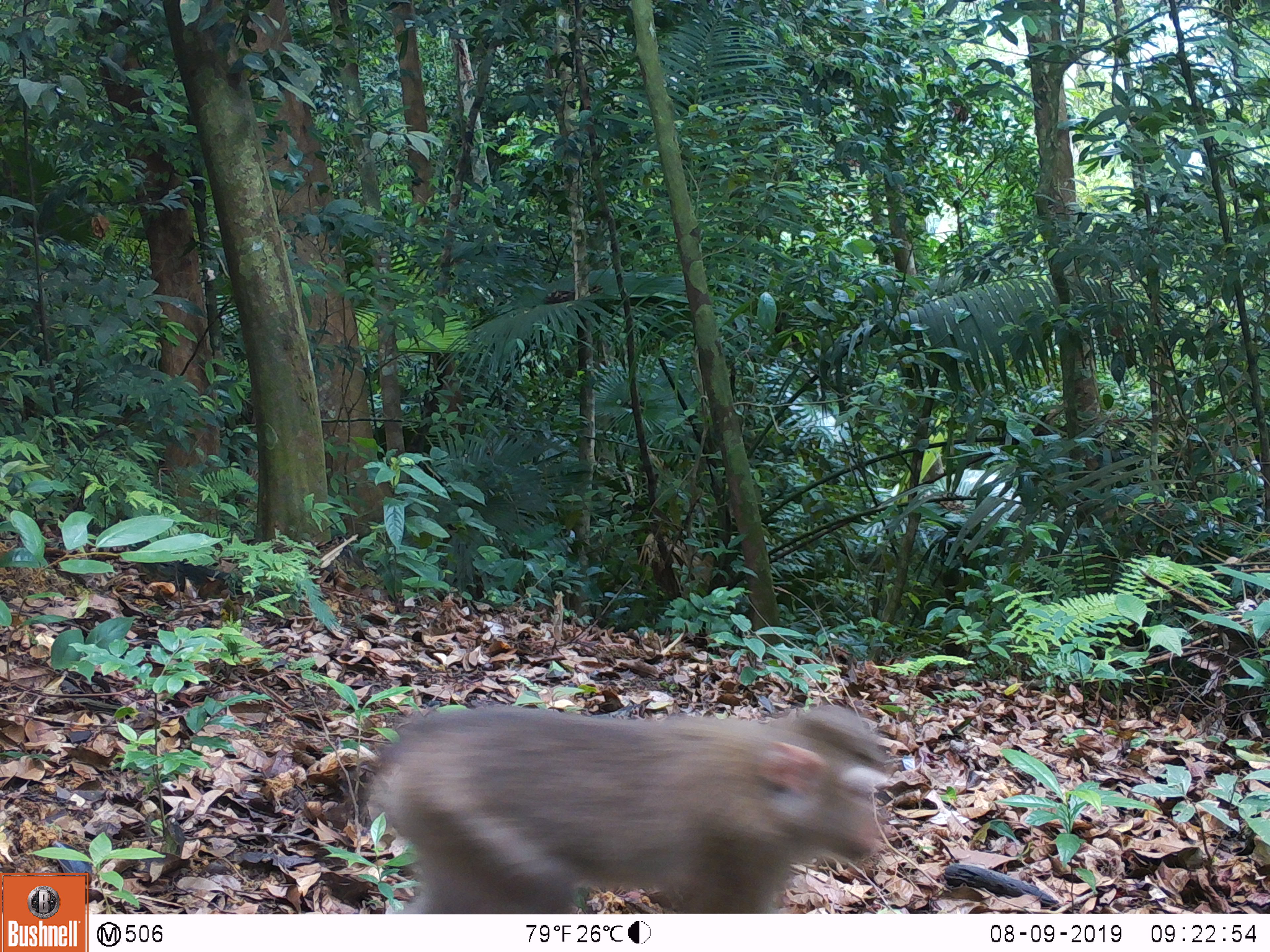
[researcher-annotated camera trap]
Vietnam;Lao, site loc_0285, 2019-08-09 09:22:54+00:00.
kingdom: Animalia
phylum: Chordata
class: Mammalia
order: Primates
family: Cercopithecidae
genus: Macaca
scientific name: Macaca nemestrina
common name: pig-tailed macaque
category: pig tailed macaque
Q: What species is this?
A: Pig tailed macaque (pig-tailed macaque) (Macaca nemestrina).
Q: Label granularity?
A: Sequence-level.